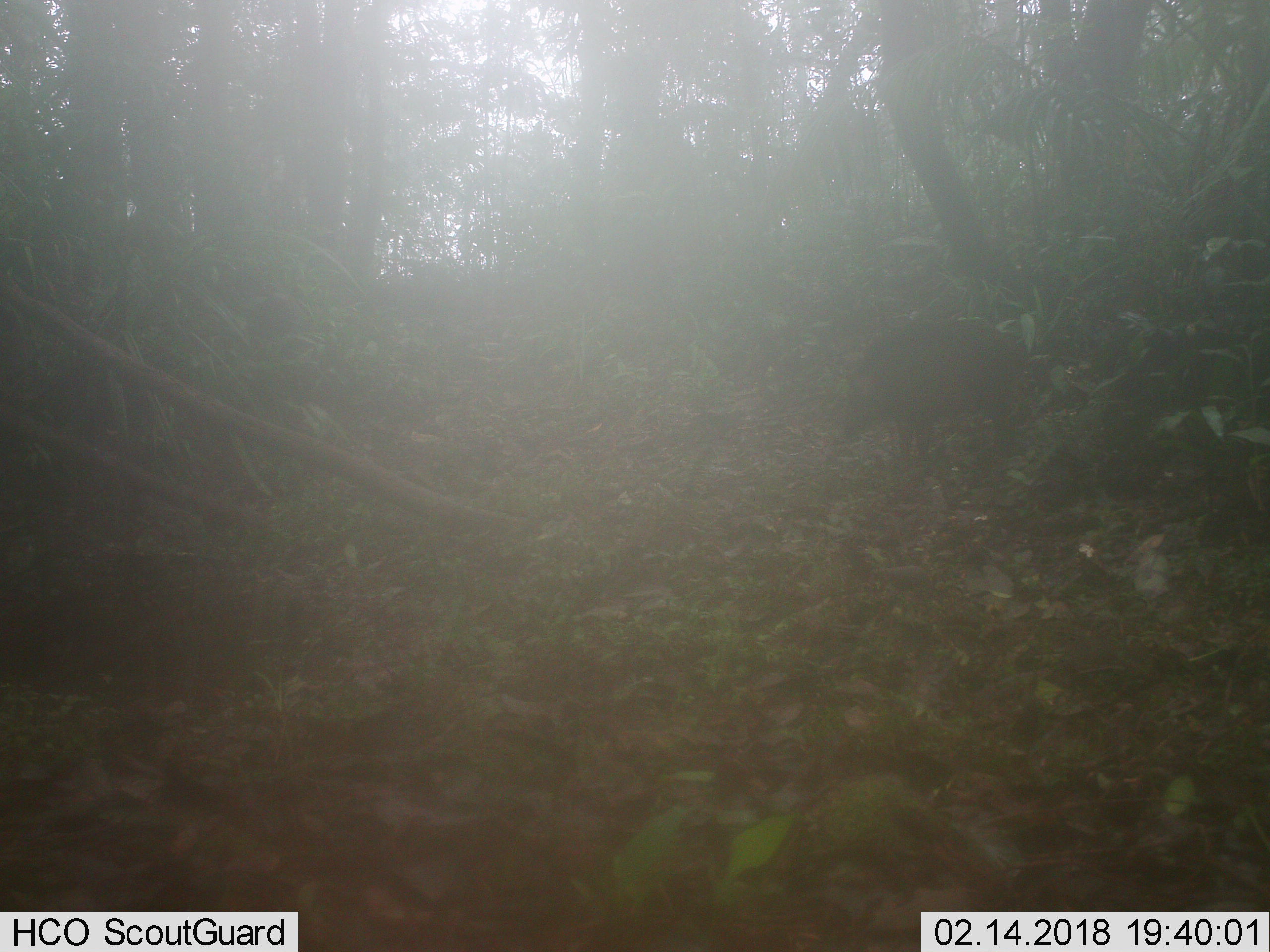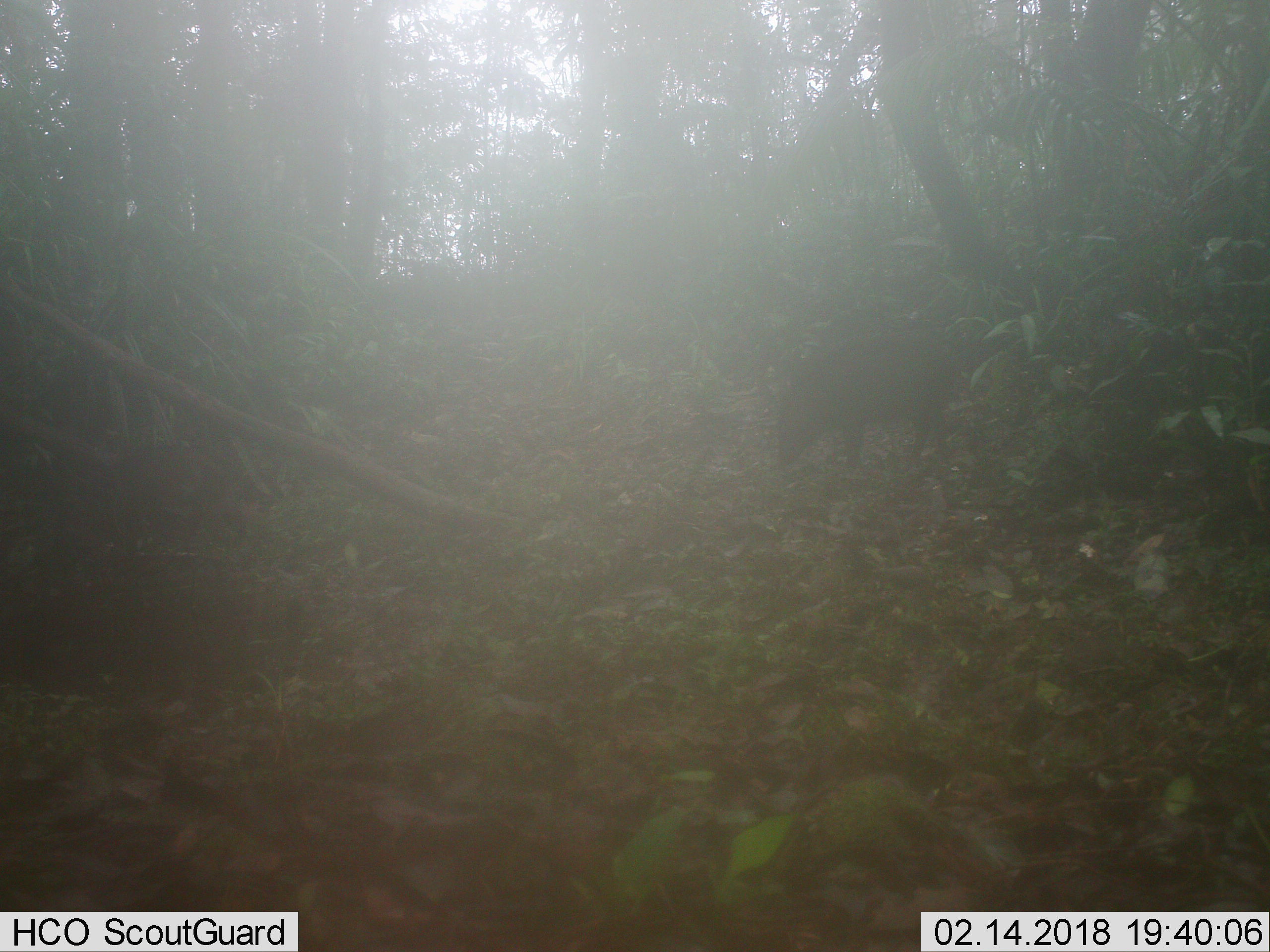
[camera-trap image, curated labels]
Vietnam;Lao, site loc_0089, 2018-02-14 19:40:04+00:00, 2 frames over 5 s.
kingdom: Animalia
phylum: Chordata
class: Mammalia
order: Artiodactyla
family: Suidae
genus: Sus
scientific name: Sus scrofa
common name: eurasian wild pig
Eurasian wild pig (Sus scrofa). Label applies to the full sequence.